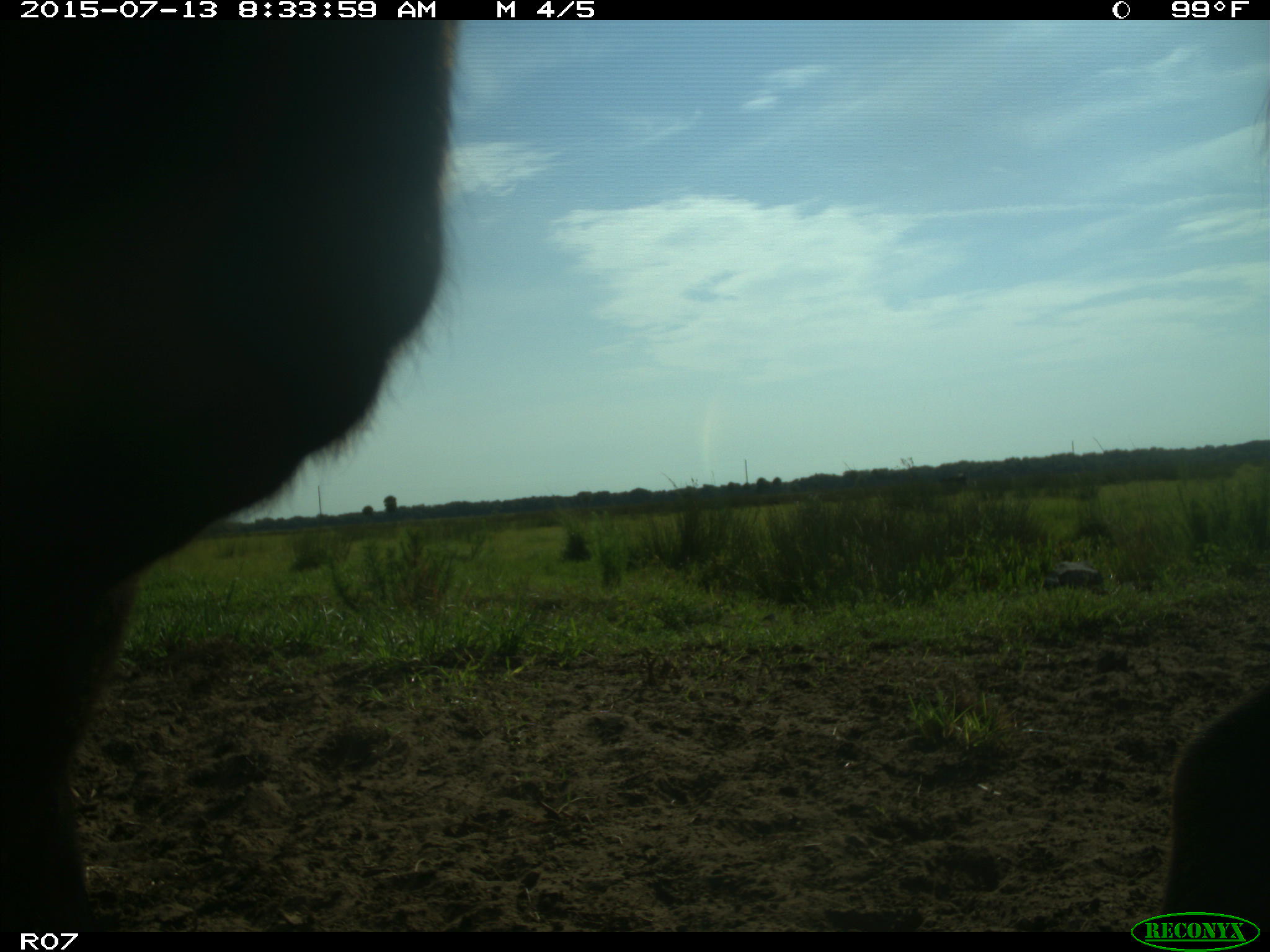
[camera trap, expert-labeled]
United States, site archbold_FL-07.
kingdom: Animalia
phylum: Chordata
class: Mammalia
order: Artiodactyla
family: Bovidae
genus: Bos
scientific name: Bos taurus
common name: domestic cow